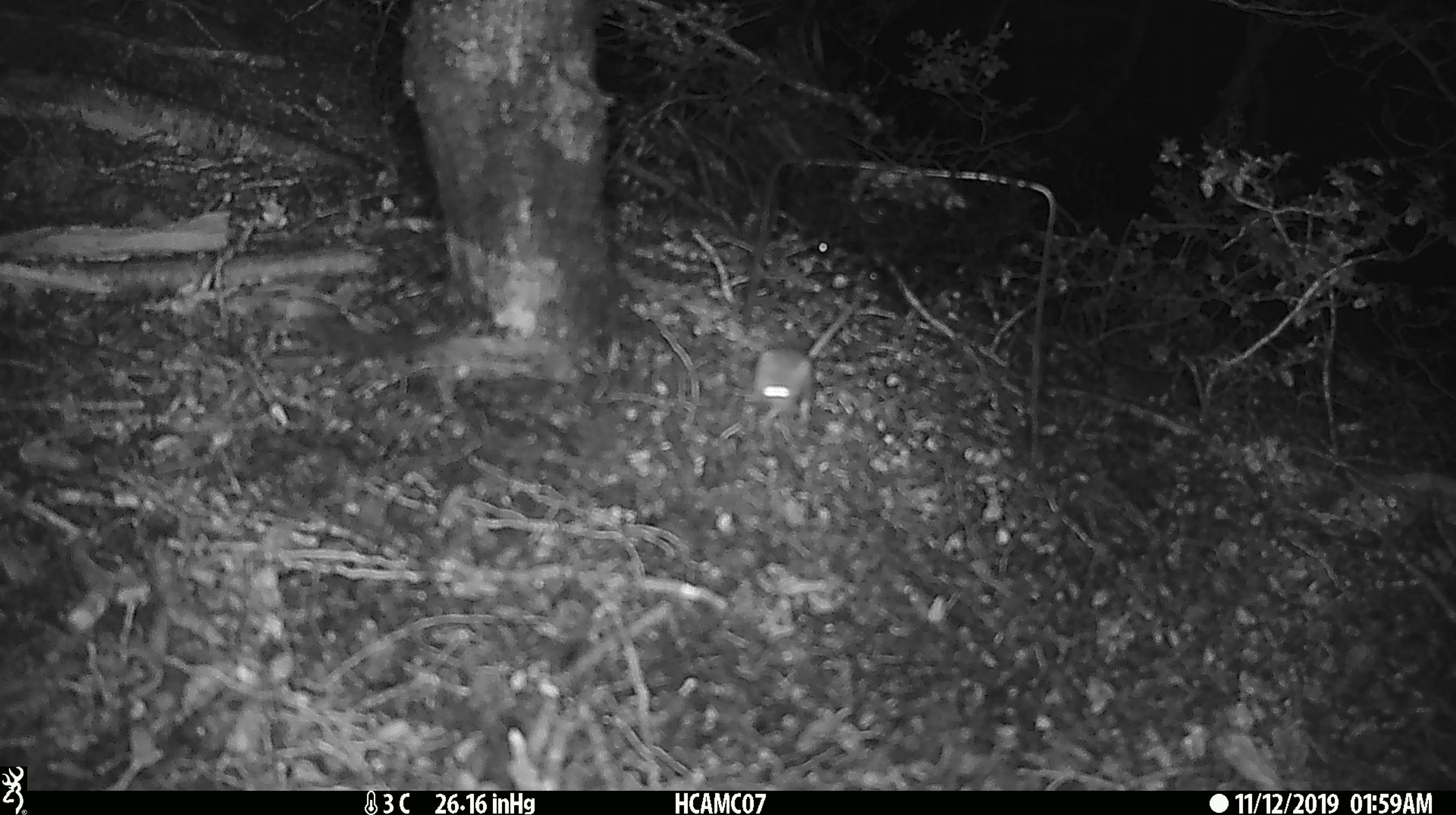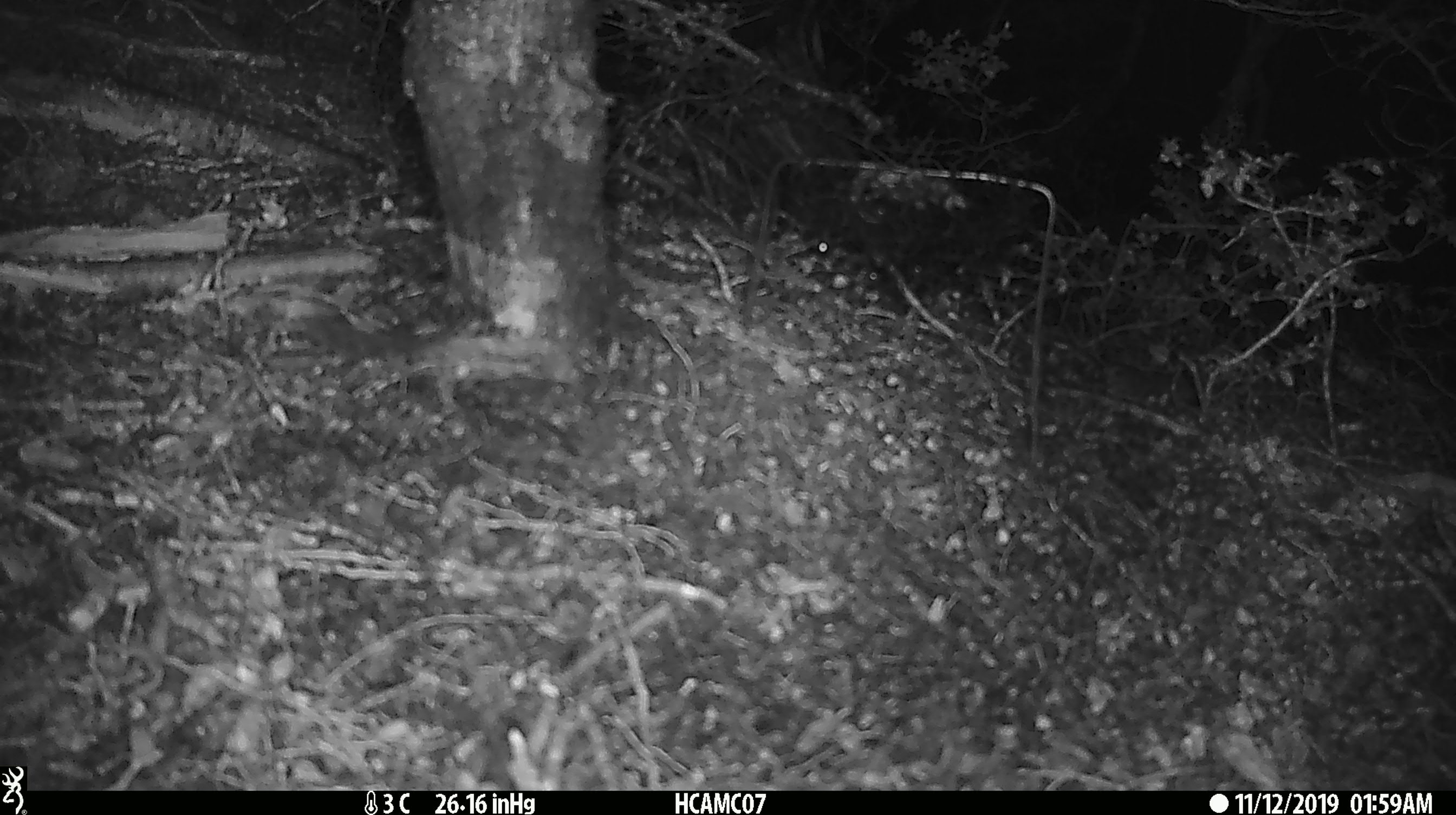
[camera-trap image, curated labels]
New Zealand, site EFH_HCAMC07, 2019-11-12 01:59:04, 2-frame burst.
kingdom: Animalia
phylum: Chordata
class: Mammalia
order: Rodentia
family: Muridae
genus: Mus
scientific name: Mus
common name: mouse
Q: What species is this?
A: Mouse (Mus).